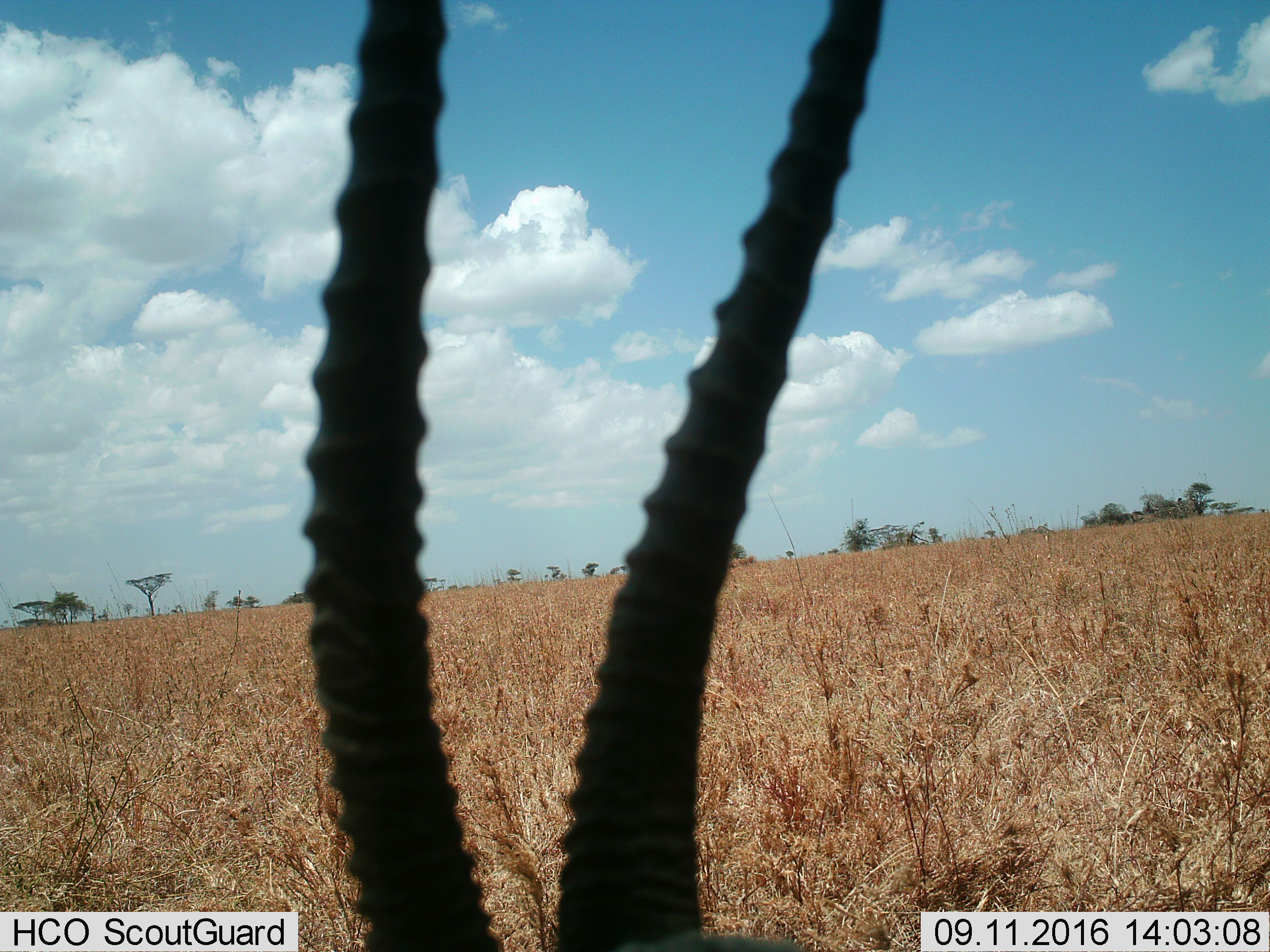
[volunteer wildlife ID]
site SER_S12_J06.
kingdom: Animalia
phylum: Chordata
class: Mammalia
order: Artiodactyla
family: Bovidae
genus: Eudorcas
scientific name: Eudorcas thomsonii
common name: thomson's gazelle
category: gazellethomsons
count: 1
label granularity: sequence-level